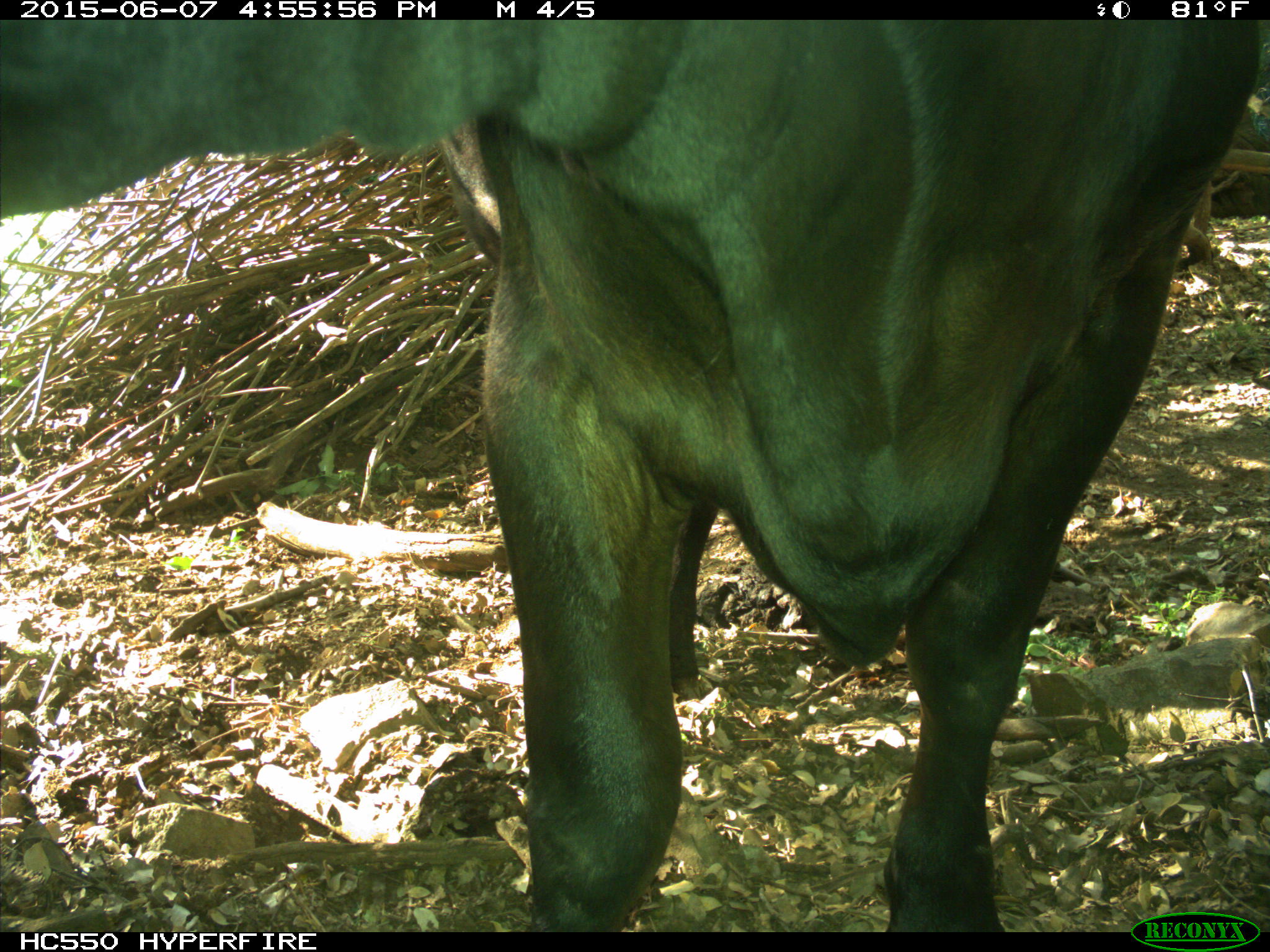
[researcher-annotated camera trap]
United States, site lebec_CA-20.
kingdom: Animalia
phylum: Chordata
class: Mammalia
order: Artiodactyla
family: Bovidae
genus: Bos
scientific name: Bos taurus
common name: domestic cow